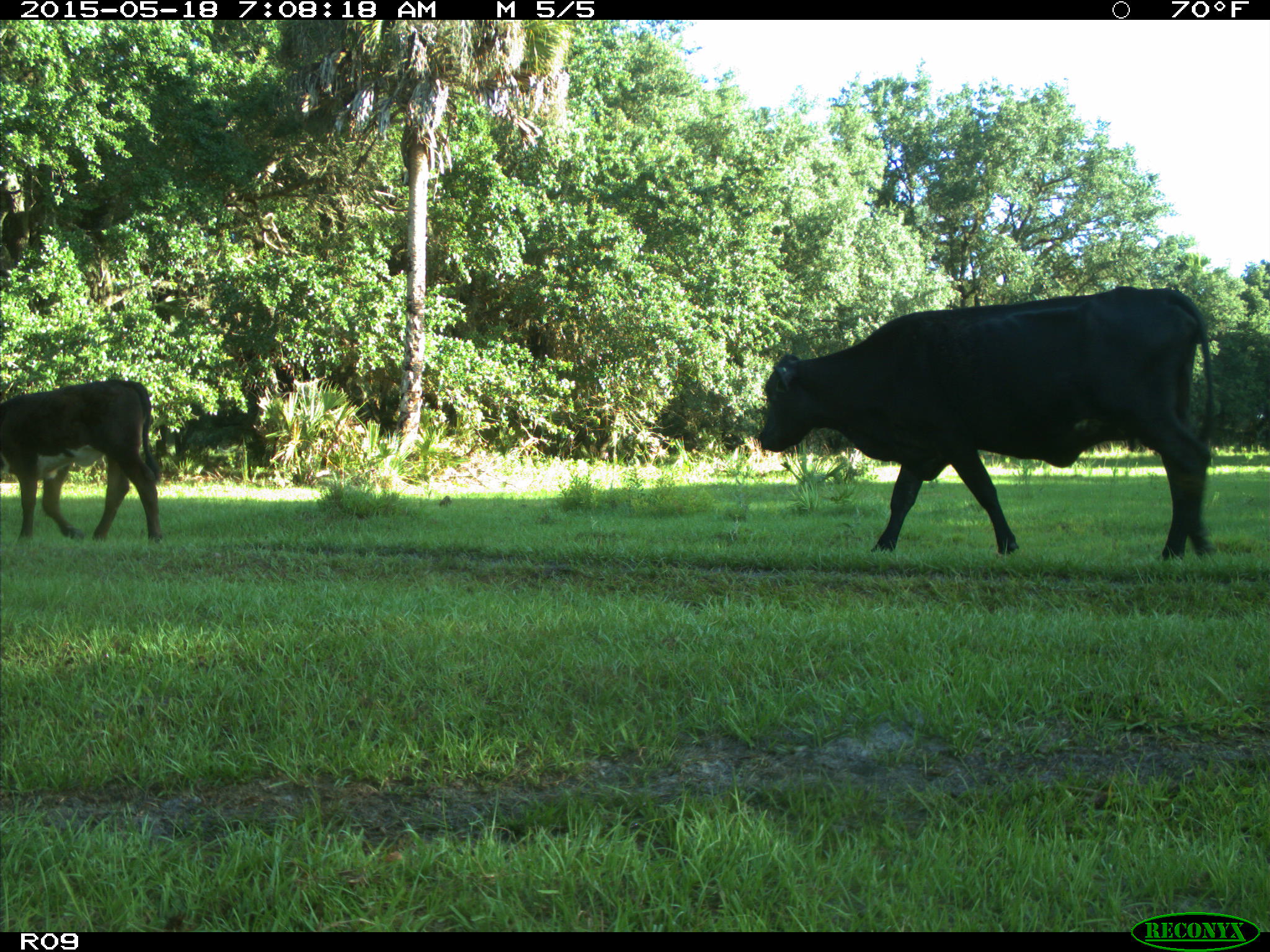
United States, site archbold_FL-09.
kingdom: Animalia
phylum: Chordata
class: Mammalia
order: Artiodactyla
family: Bovidae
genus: Bos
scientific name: Bos taurus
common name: domestic cow